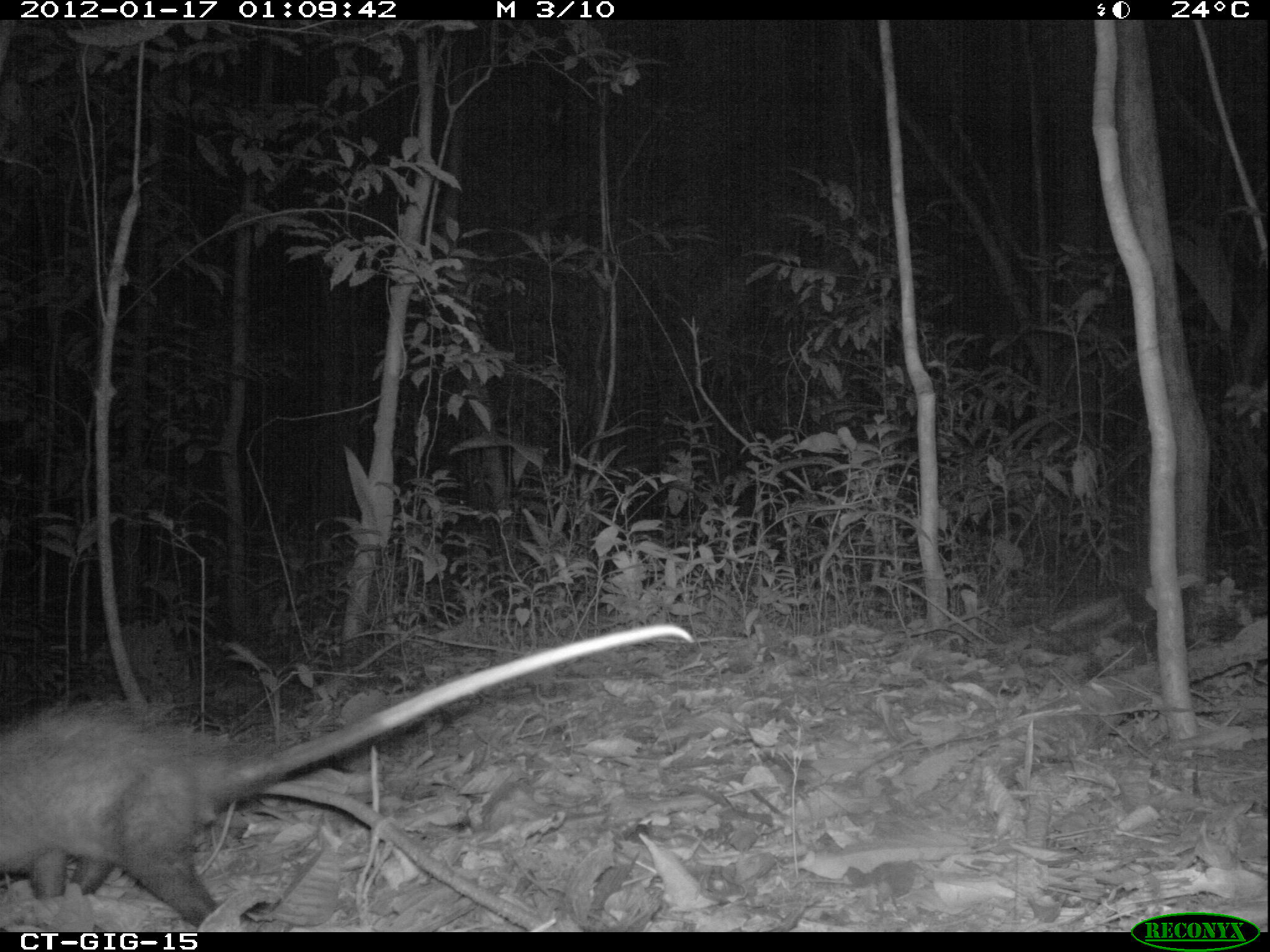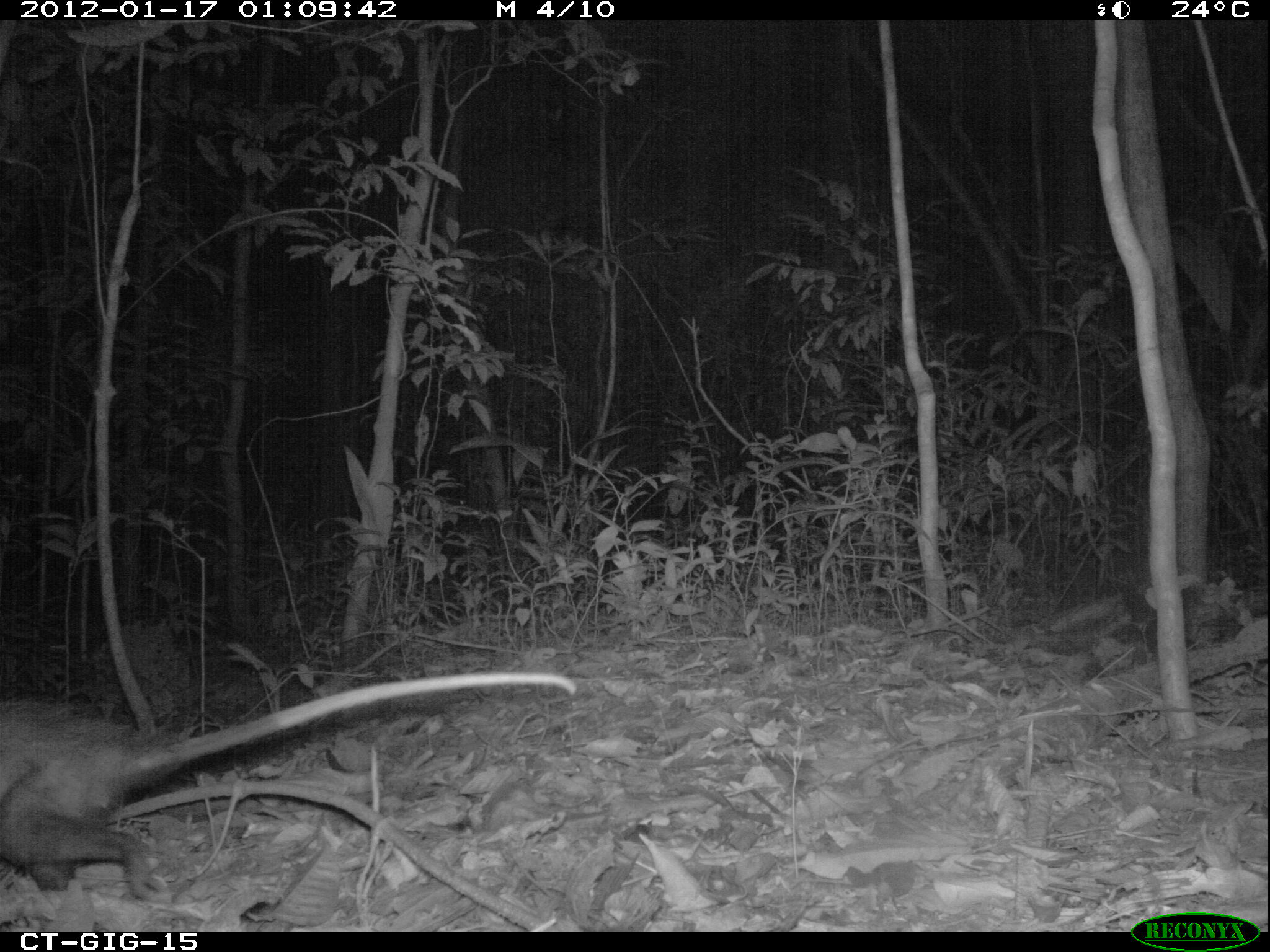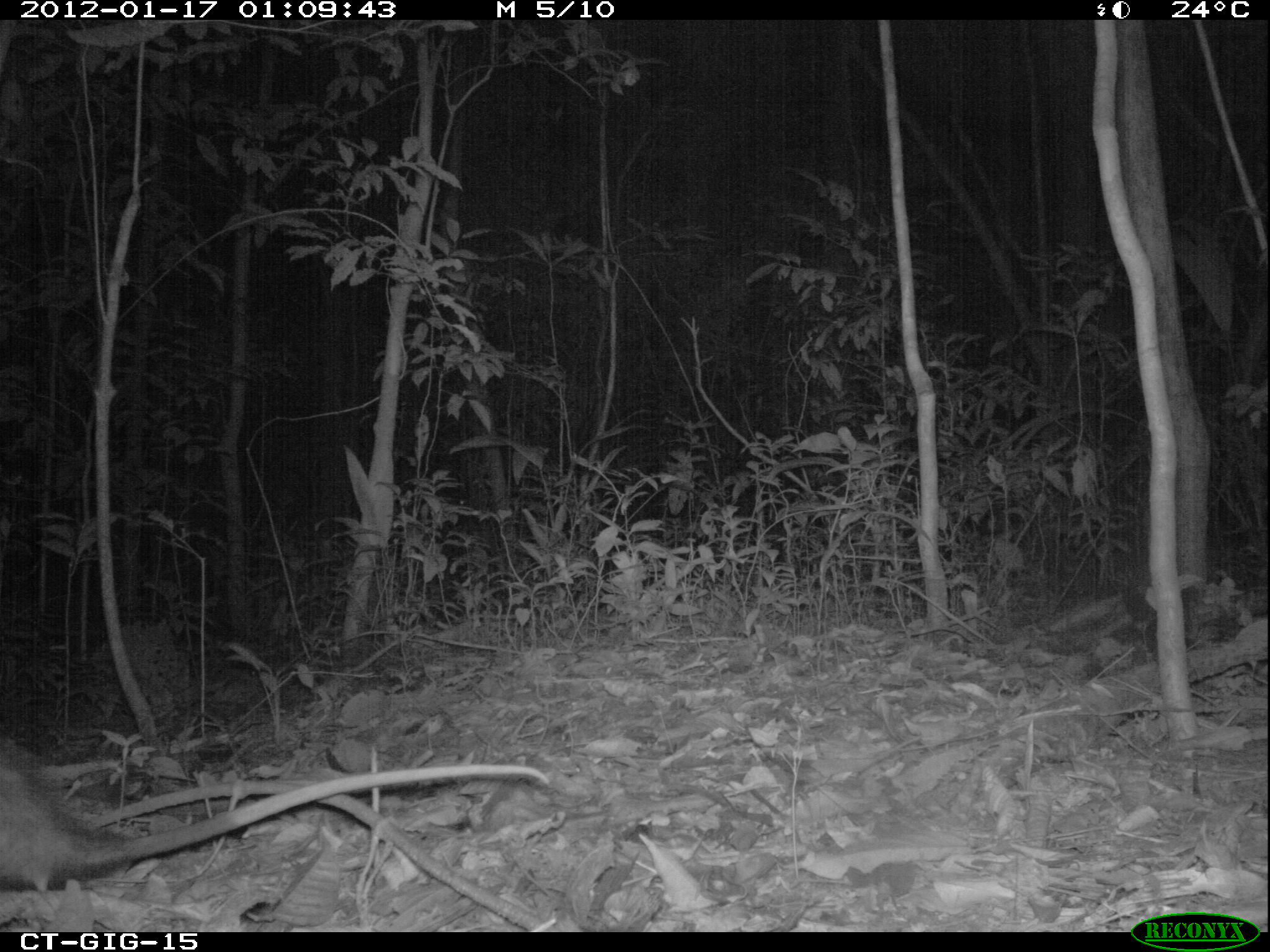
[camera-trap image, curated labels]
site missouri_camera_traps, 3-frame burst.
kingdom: Animalia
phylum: Chordata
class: Mammalia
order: Didelphimorphia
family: Didelphidae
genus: Didelphis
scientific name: Didelphis marsupialis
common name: common opossum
Common opossum (Didelphis marsupialis). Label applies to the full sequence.